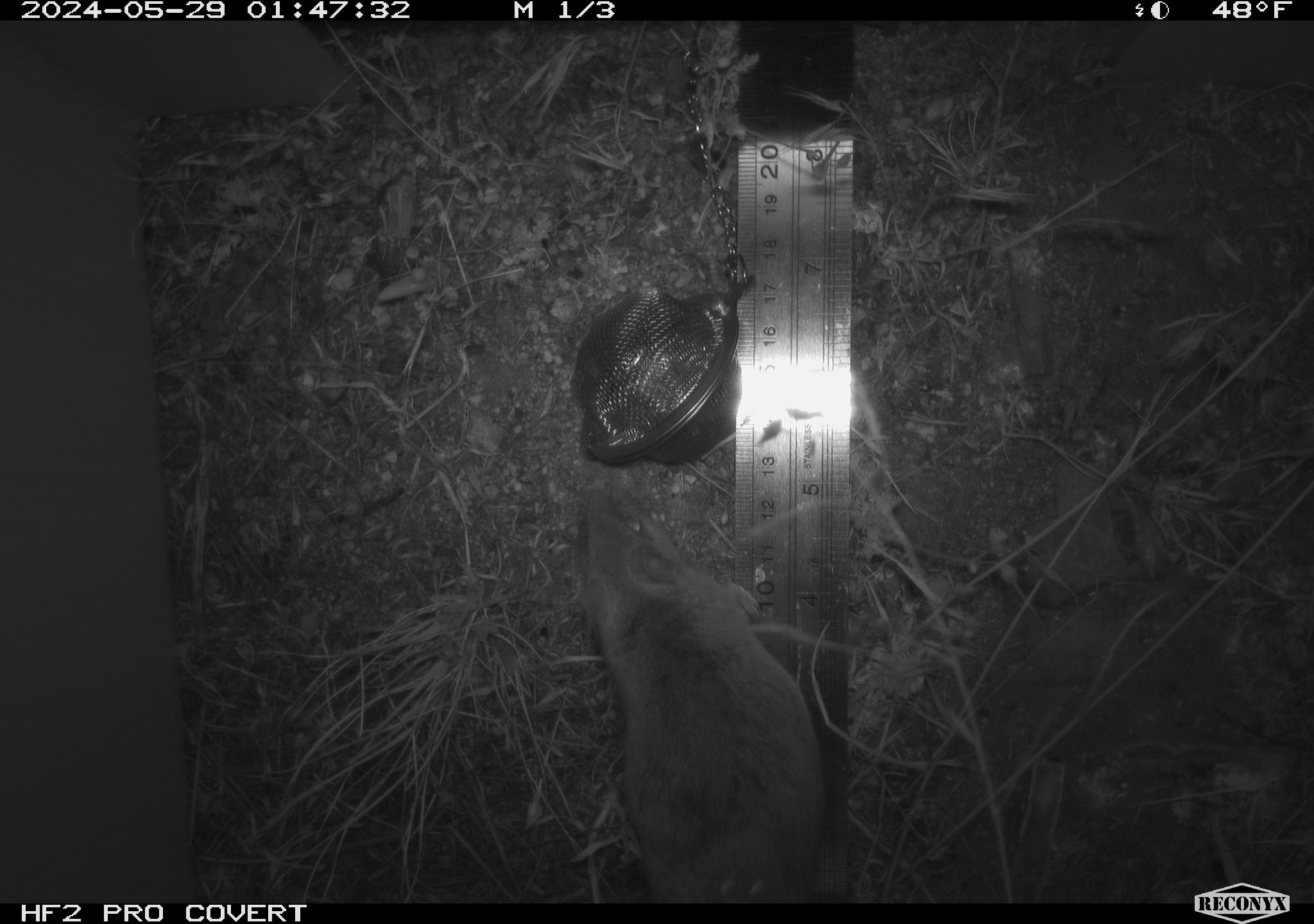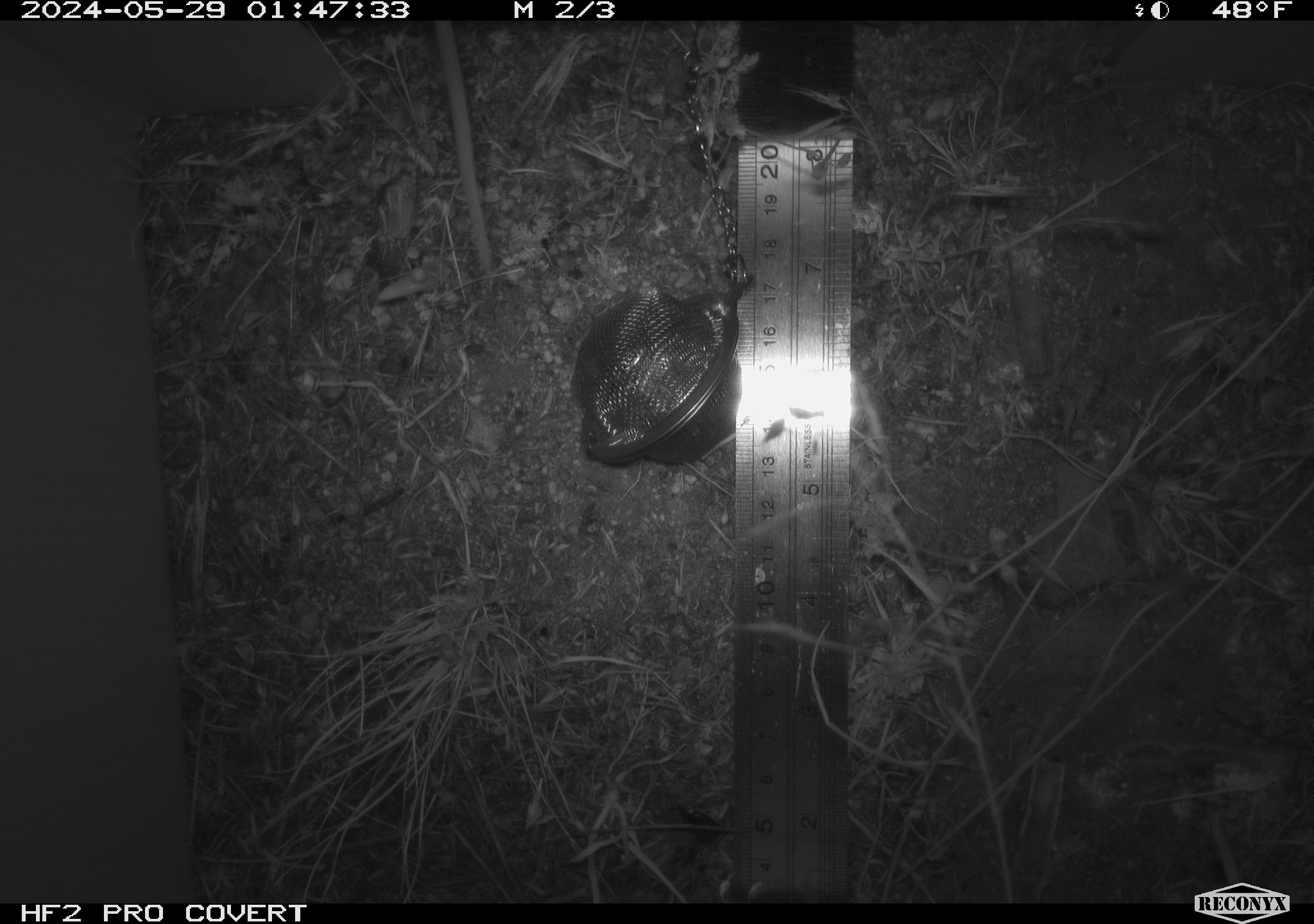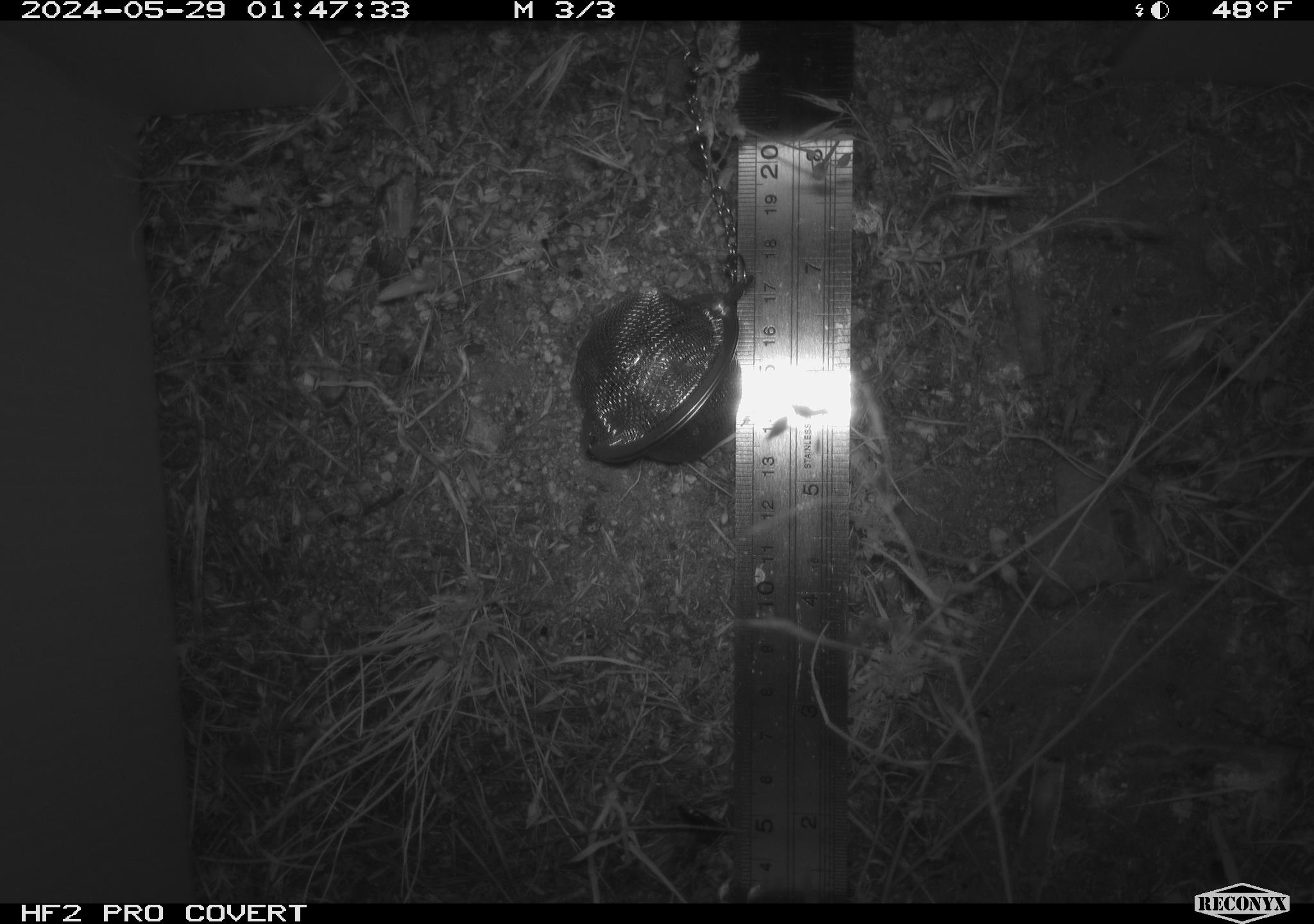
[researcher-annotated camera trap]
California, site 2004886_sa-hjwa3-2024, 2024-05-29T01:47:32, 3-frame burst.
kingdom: Animalia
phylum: Chordata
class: Mammalia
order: Rodentia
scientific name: Rodentia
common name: rodent